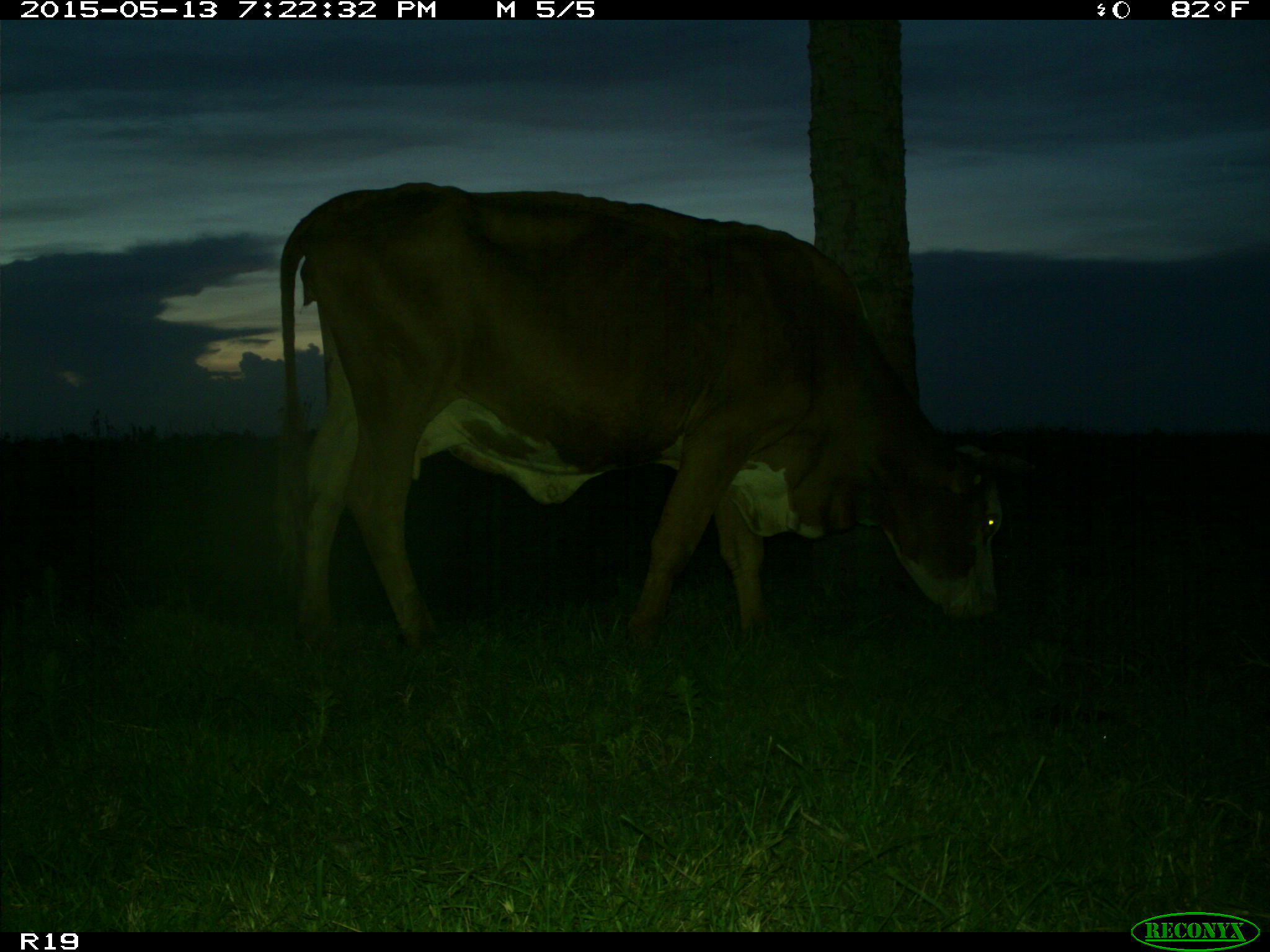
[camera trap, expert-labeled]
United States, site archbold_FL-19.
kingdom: Animalia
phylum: Chordata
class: Mammalia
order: Artiodactyla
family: Bovidae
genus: Bos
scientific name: Bos taurus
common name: domestic cow